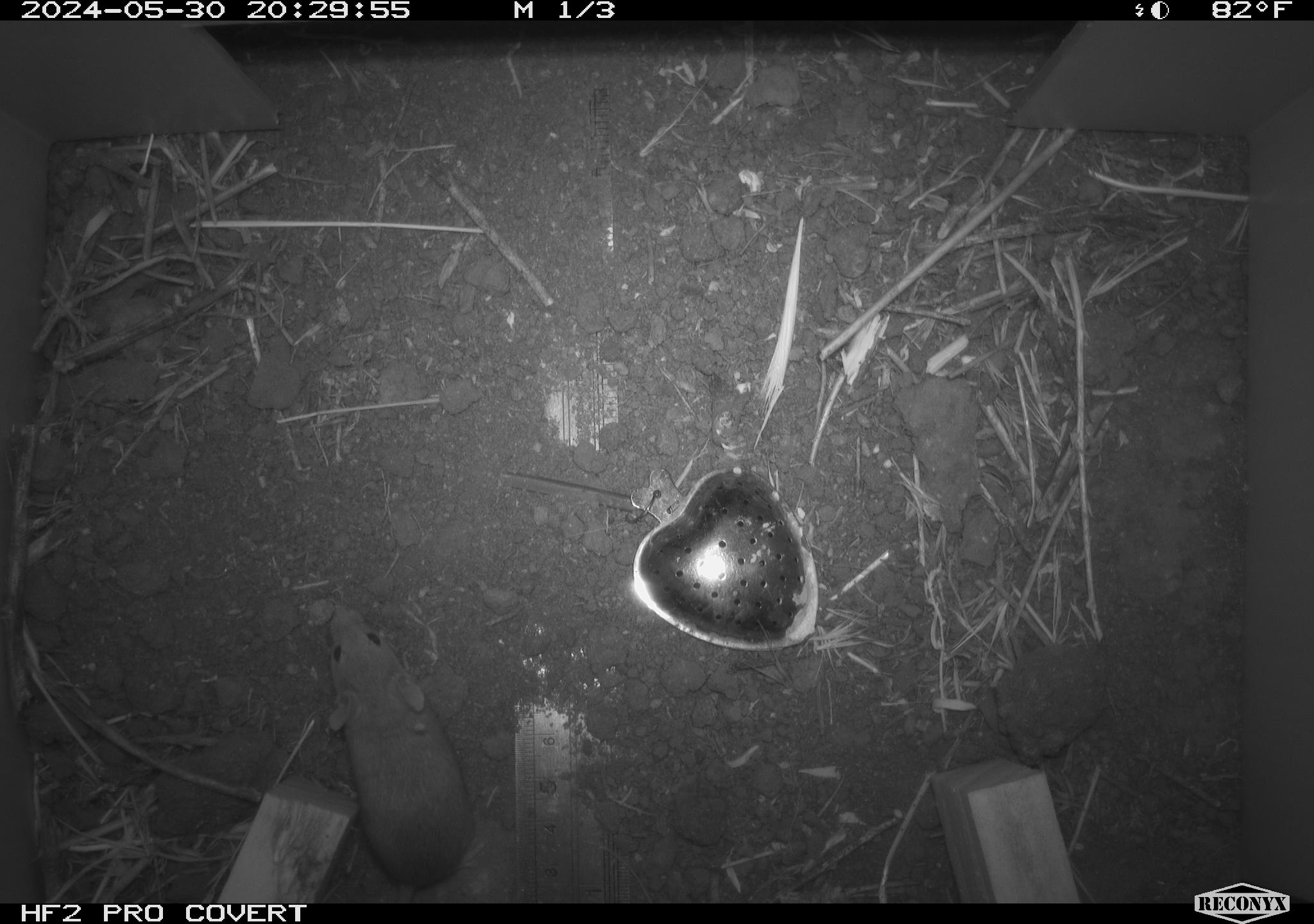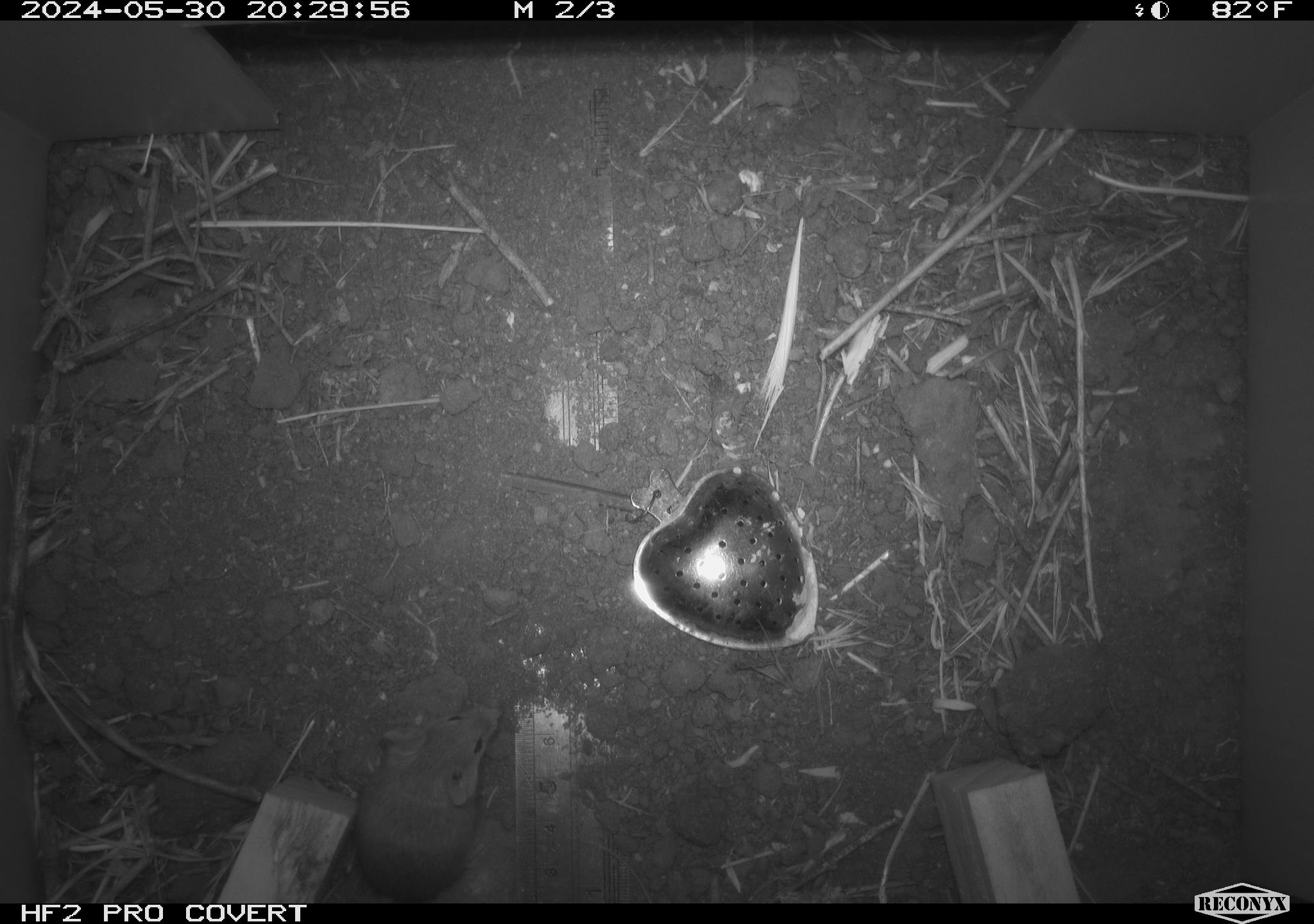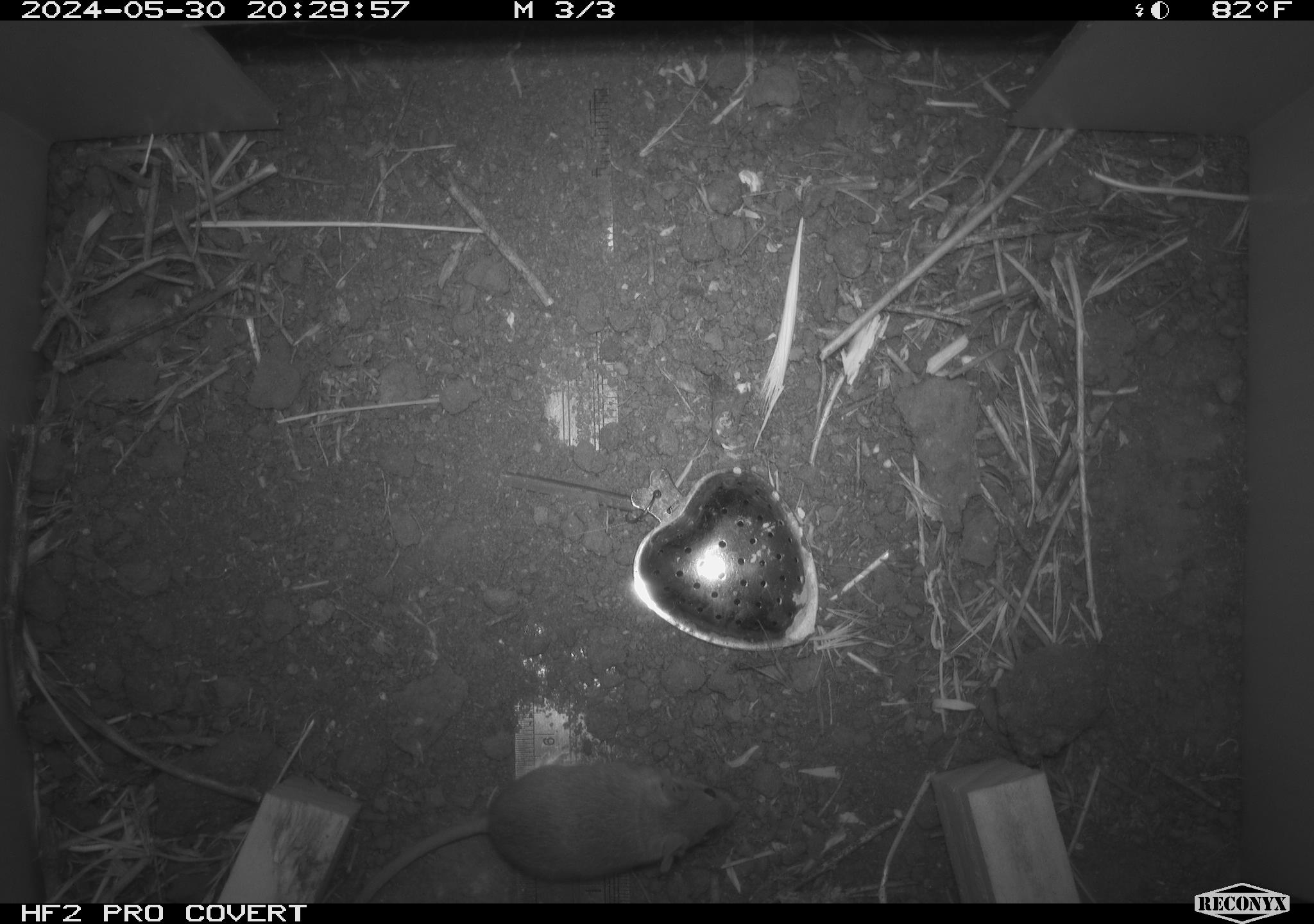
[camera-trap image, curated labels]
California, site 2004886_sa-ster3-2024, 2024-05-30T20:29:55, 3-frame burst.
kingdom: Animalia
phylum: Chordata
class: Mammalia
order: Rodentia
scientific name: Rodentia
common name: mouse species